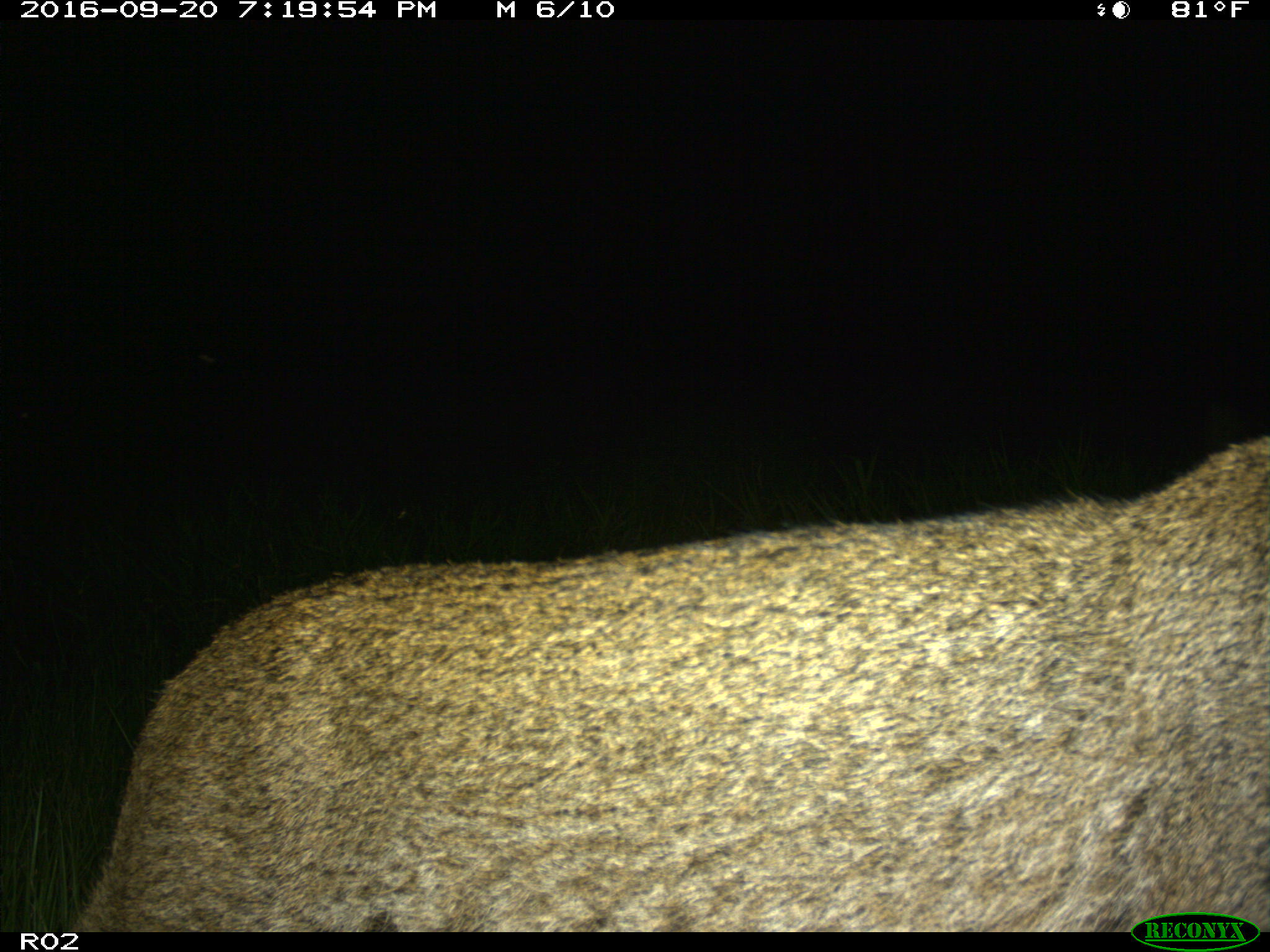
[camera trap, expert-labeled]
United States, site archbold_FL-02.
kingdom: Animalia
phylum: Chordata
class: Mammalia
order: Carnivora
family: Felidae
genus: Lynx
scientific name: Lynx rufus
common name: bobcat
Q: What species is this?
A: Lynx rufus (bobcat).